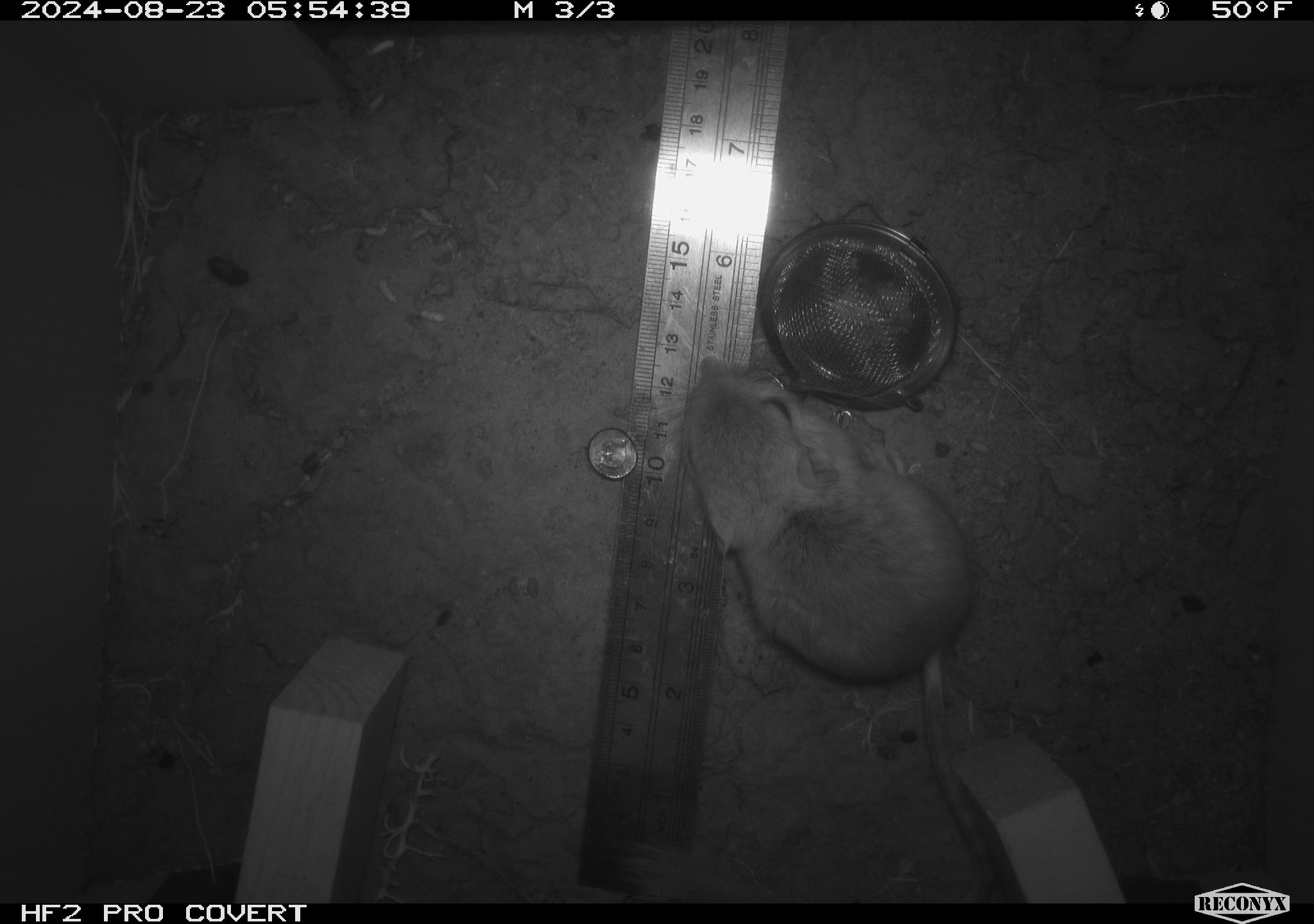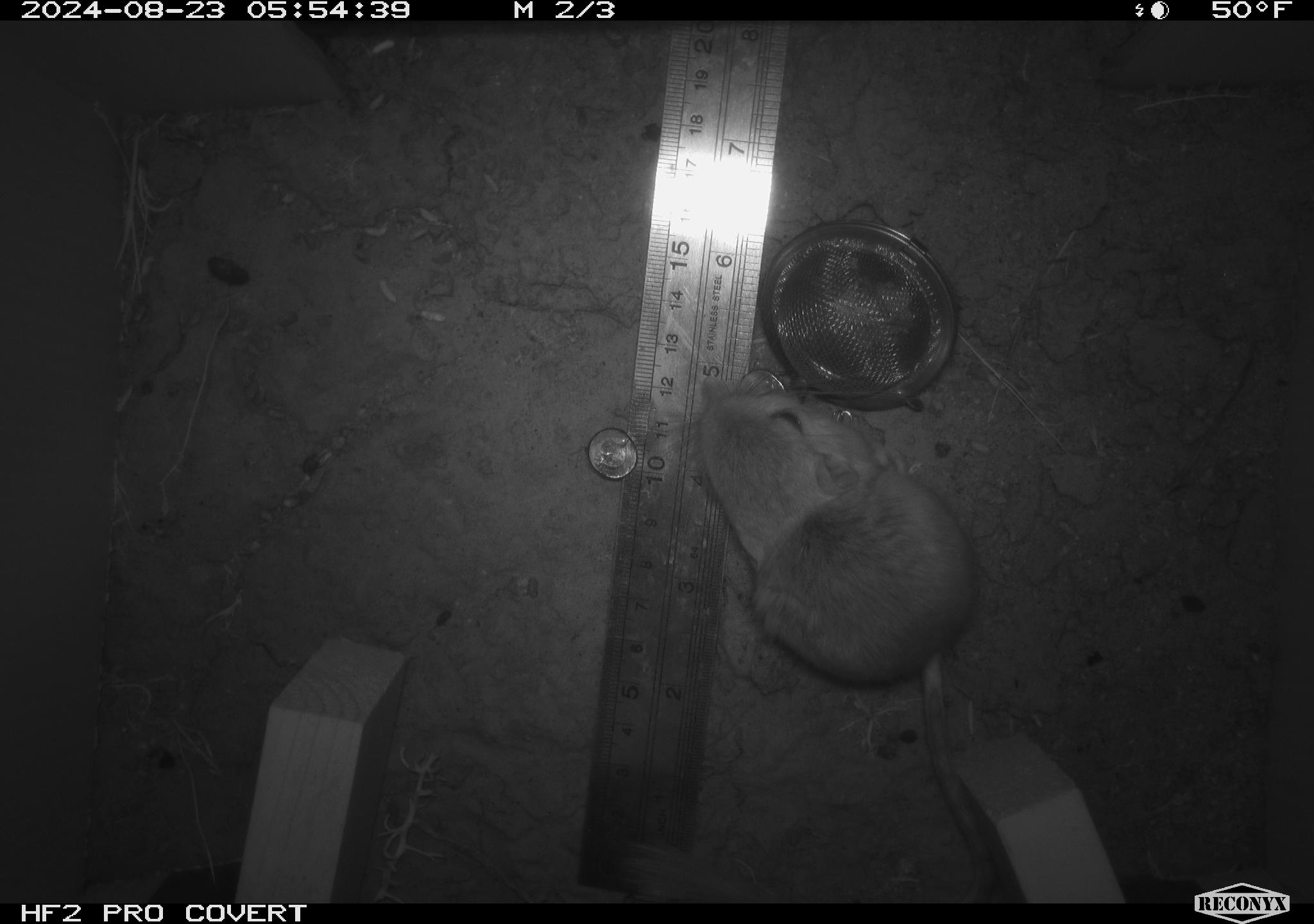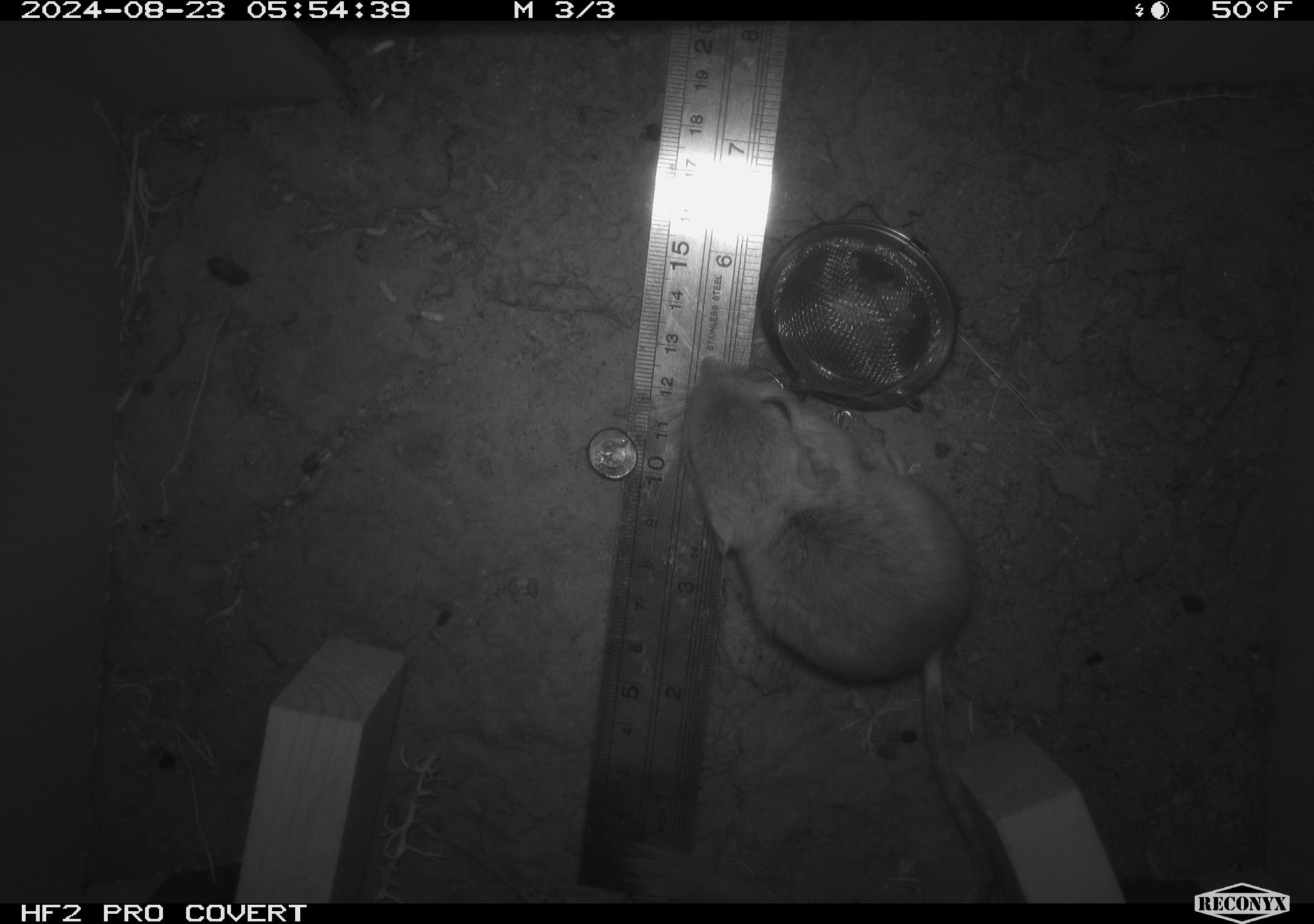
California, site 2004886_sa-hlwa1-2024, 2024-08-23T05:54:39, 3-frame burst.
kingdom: Animalia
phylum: Chordata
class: Mammalia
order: Rodentia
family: Heteromyidae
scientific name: Heteromyidae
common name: kangaroo rats and pocket mice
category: heteromyidae family